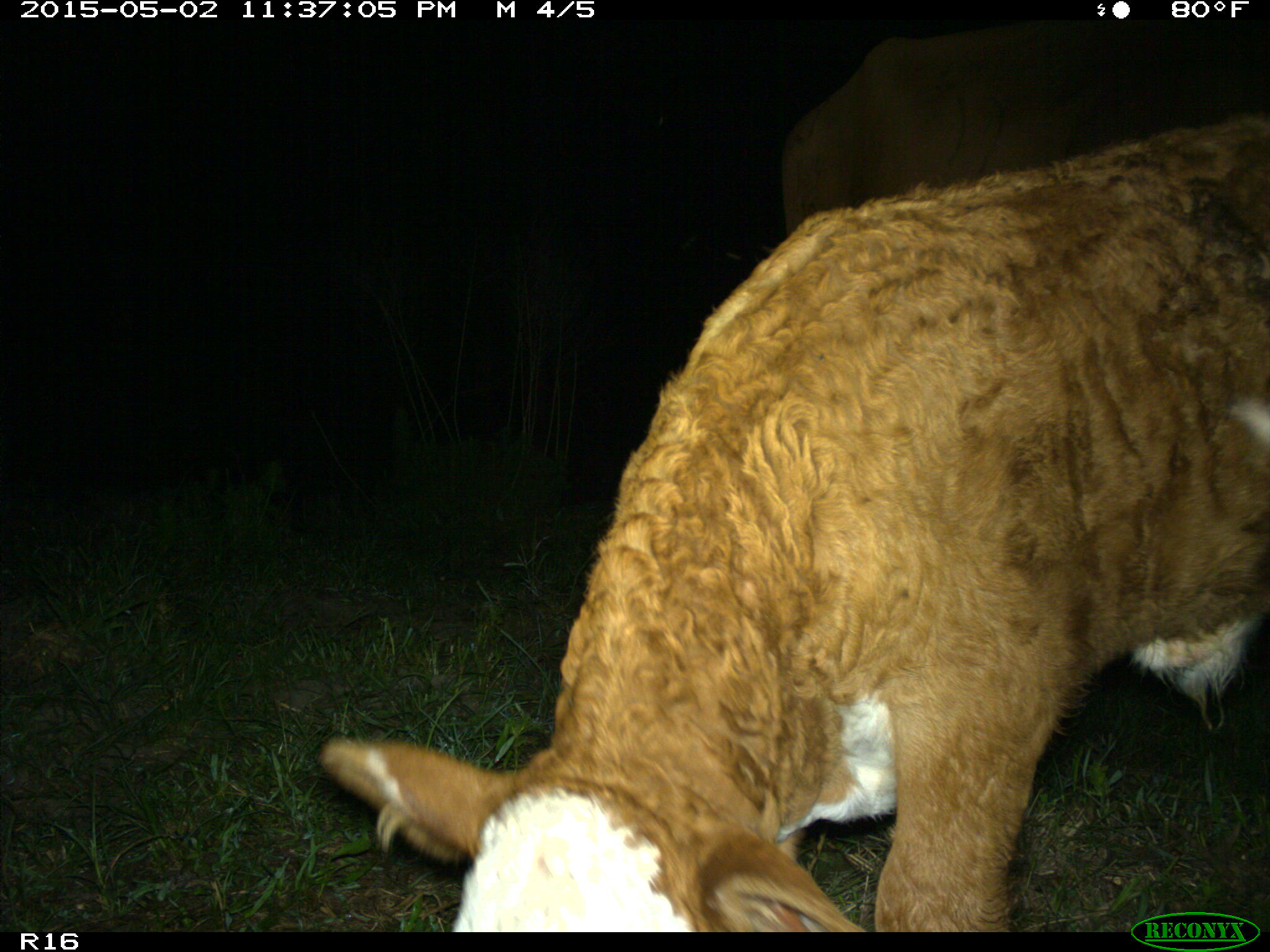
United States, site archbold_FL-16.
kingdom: Animalia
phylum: Chordata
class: Mammalia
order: Artiodactyla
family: Bovidae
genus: Bos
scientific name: Bos taurus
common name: domestic cow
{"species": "Bos taurus (domestic cow)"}